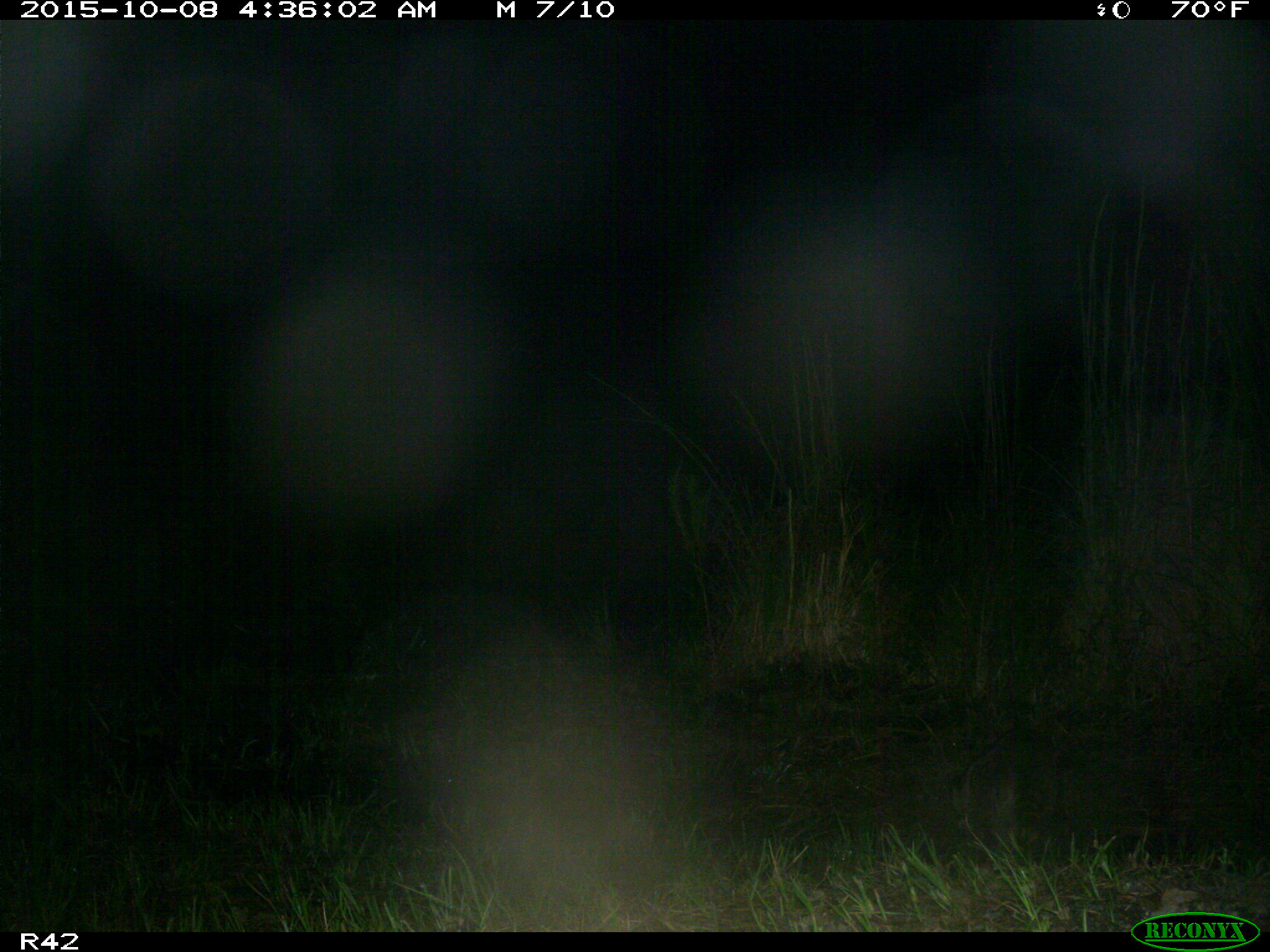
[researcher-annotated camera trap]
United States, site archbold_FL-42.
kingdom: Animalia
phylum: Chordata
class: Mammalia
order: Carnivora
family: Procyonidae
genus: Procyon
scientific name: Procyon lotor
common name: common raccoon